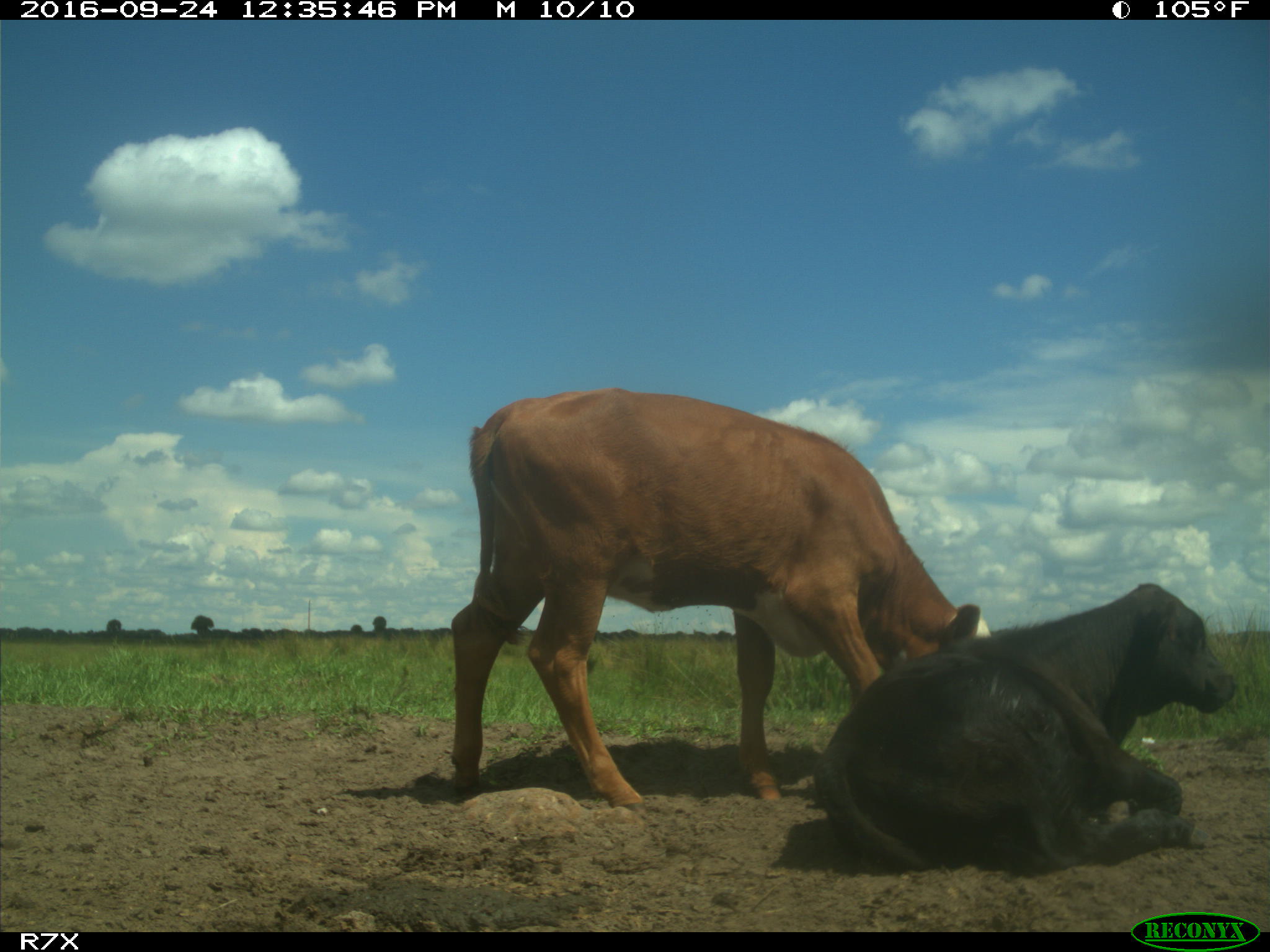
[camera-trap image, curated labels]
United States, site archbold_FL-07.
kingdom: Animalia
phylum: Chordata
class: Mammalia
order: Artiodactyla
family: Bovidae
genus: Bos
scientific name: Bos taurus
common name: domestic cow